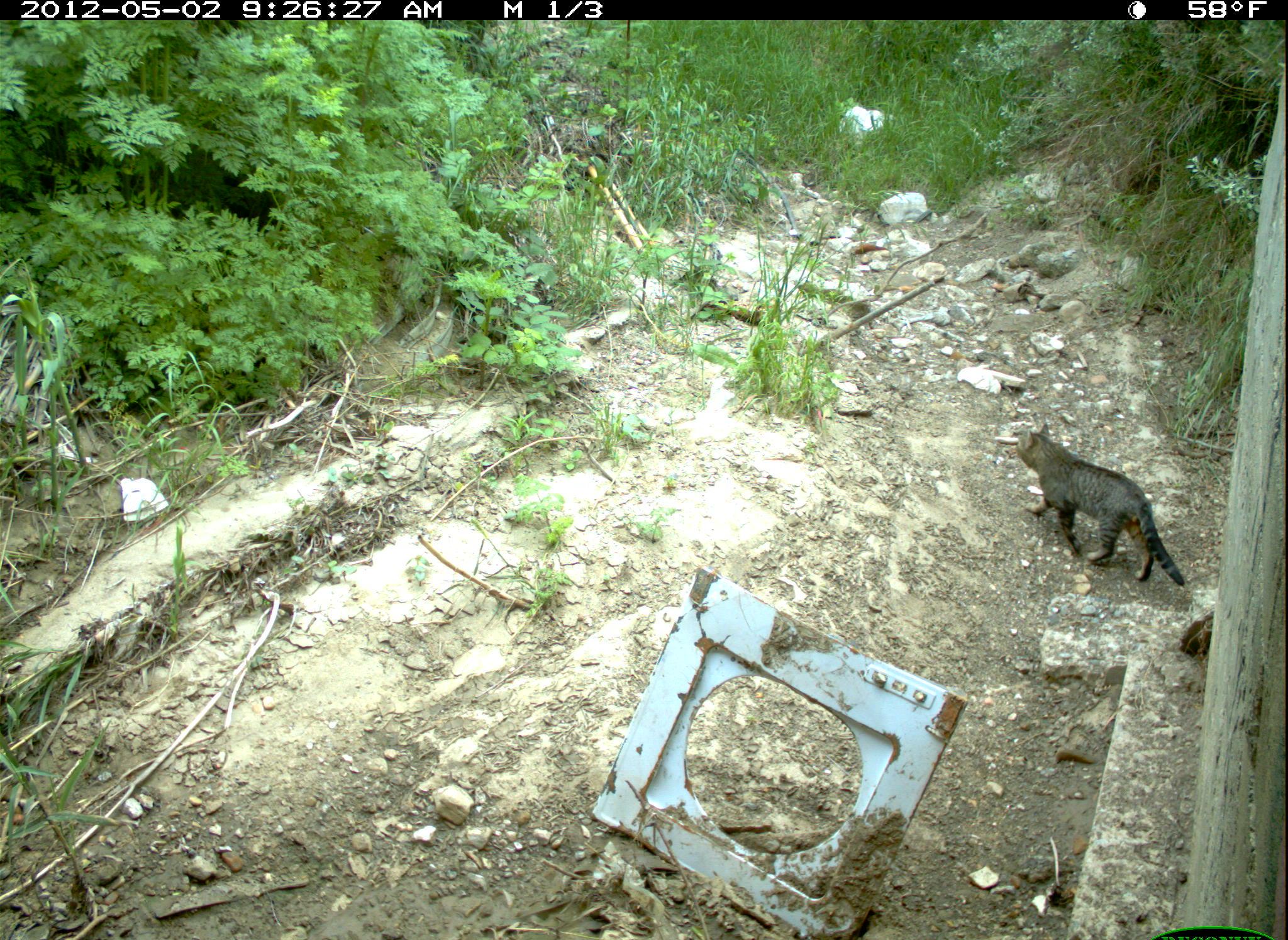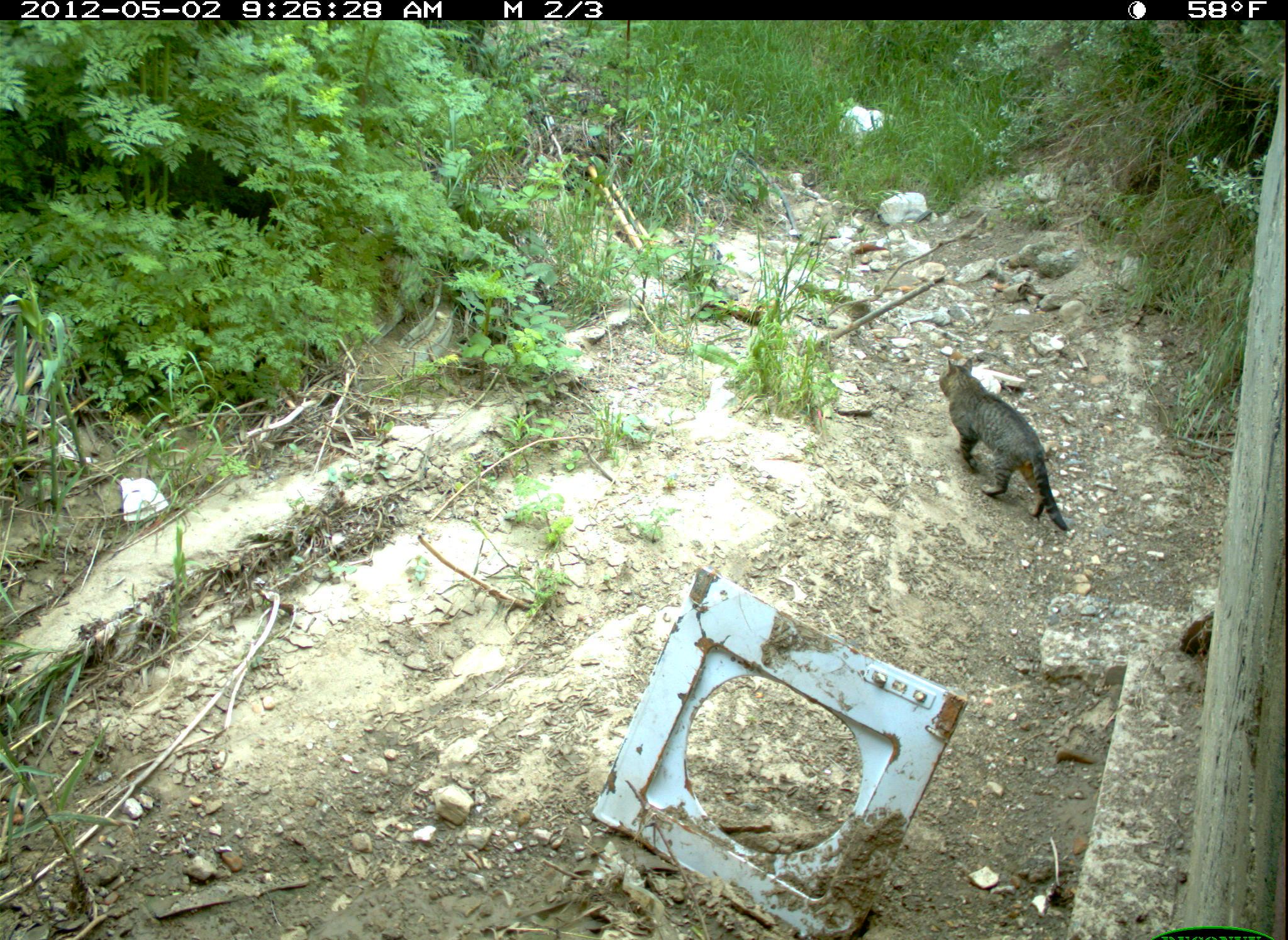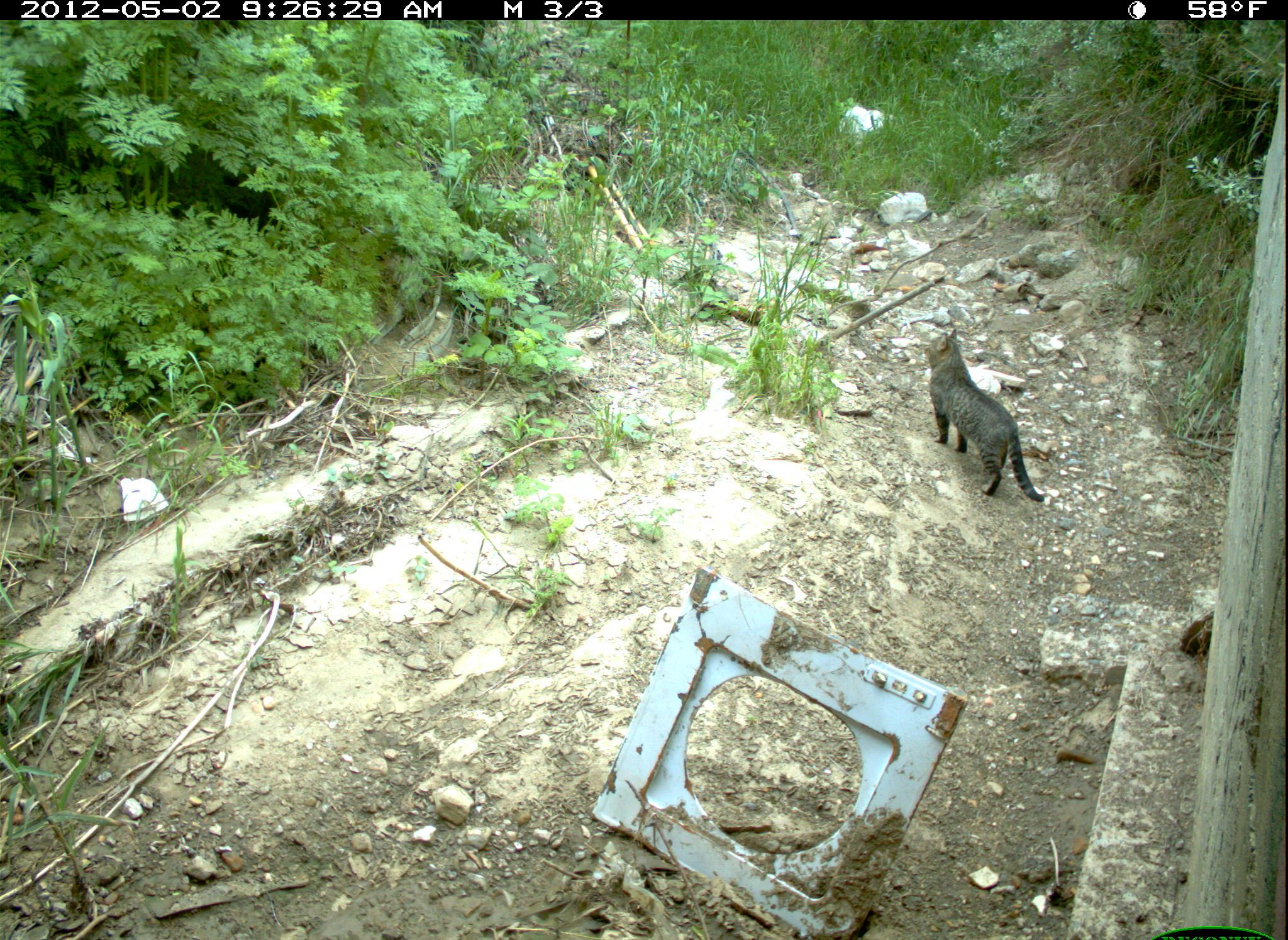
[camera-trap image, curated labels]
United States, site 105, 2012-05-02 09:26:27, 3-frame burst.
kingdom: Animalia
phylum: Chordata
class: Mammalia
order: Carnivora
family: Felidae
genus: Felis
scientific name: Felis catus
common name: cat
Cat (Felis catus).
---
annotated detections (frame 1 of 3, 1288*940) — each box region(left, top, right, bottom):
cat: region(1008, 414, 1195, 601)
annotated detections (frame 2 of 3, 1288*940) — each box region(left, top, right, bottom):
cat: region(934, 353, 1080, 541)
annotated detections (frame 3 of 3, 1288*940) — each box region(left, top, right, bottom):
cat: region(919, 319, 1053, 515)